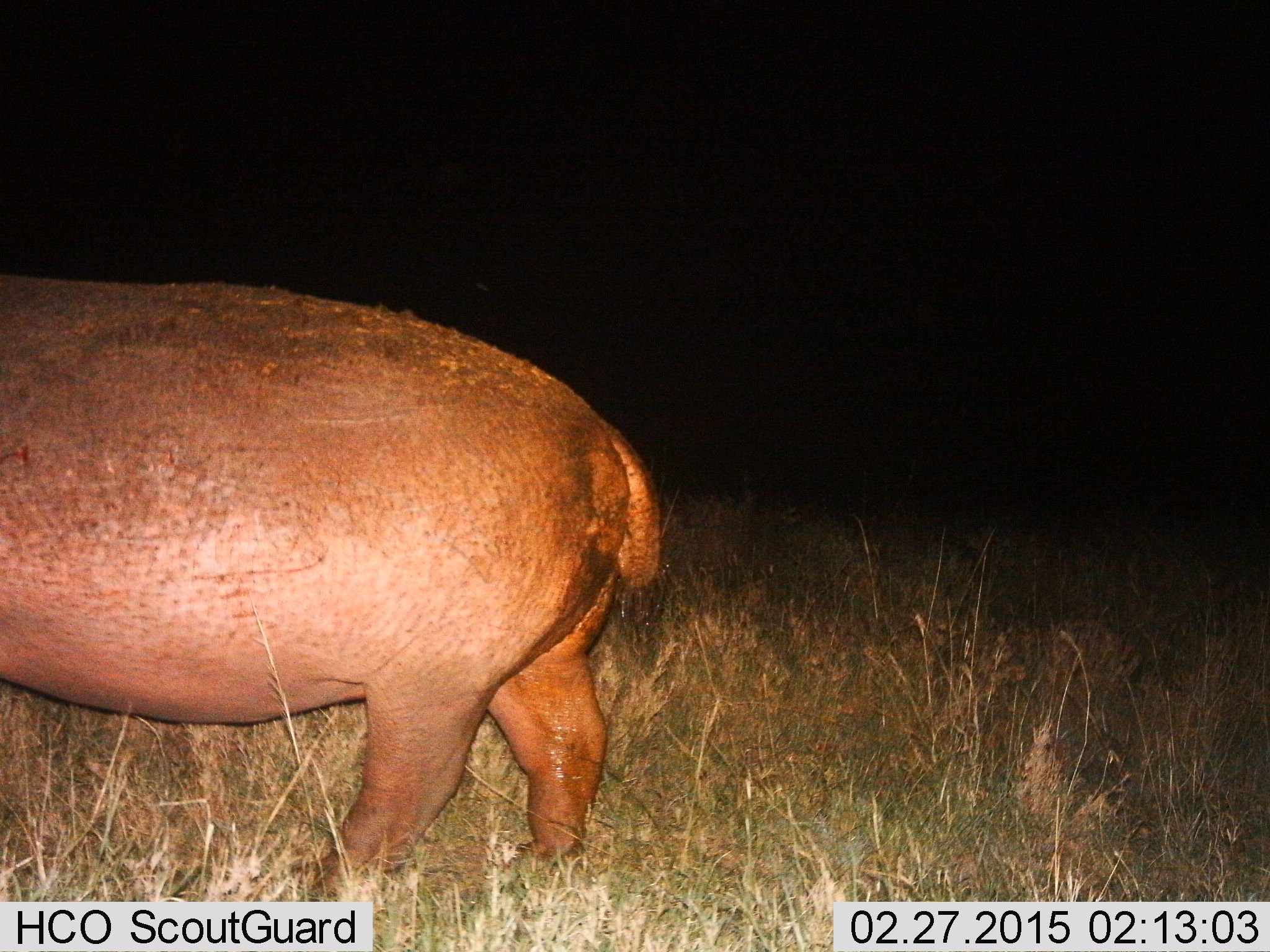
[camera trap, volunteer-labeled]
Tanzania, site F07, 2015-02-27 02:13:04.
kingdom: Animalia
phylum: Chordata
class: Mammalia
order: Artiodactyla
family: Hippopotamidae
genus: Hippopotamus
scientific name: Hippopotamus amphibius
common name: hippopotamus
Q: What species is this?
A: Hippopotamus (Hippopotamus amphibius).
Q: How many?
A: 1.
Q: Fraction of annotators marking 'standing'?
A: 50%.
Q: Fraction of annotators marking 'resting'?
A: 0%.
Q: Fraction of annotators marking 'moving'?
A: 60%.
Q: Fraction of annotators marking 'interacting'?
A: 0%.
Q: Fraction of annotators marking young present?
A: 0%.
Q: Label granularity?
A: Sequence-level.